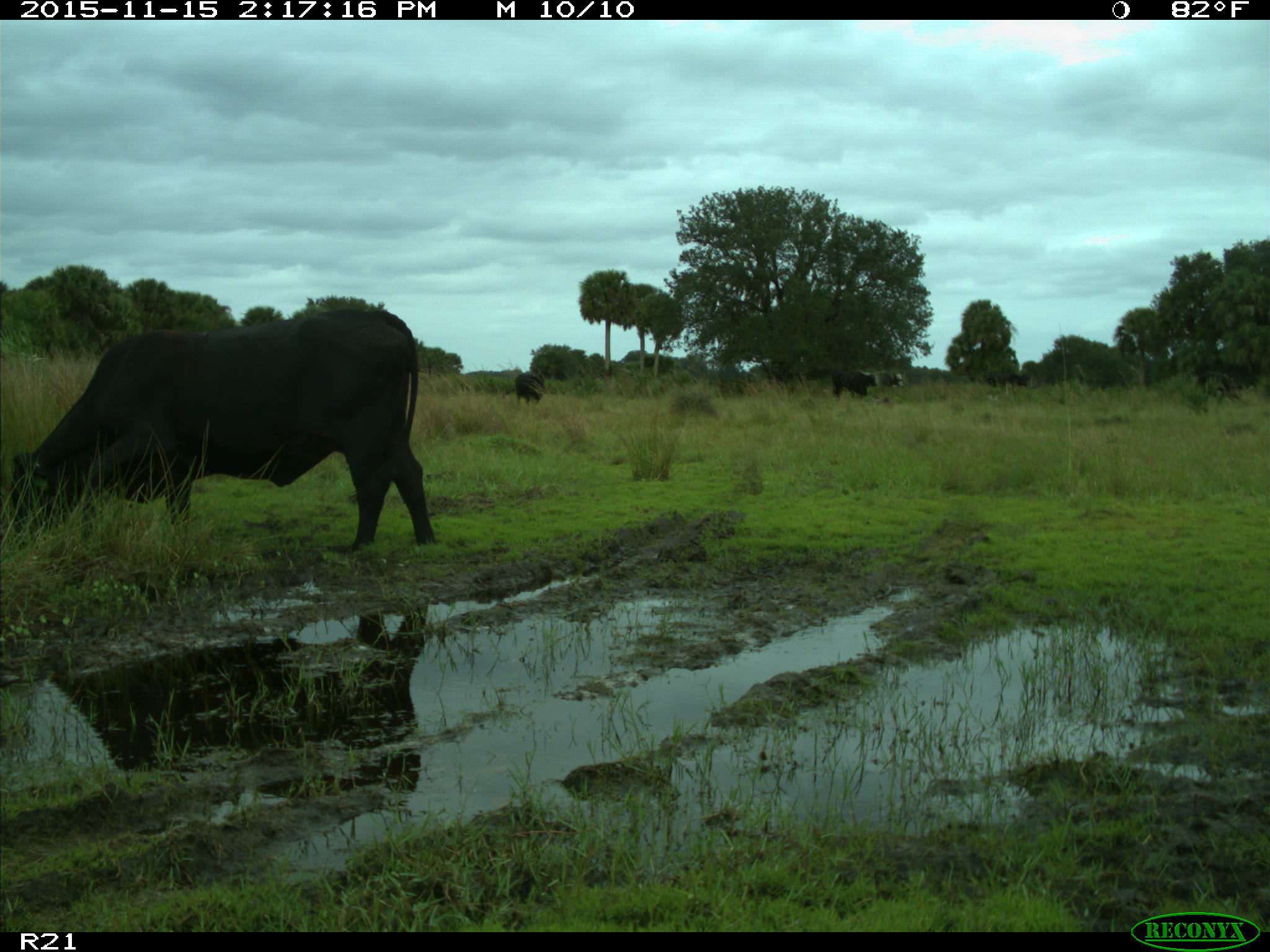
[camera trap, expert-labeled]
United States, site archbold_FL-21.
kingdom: Animalia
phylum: Chordata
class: Mammalia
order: Artiodactyla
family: Bovidae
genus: Bos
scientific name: Bos taurus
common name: domestic cow